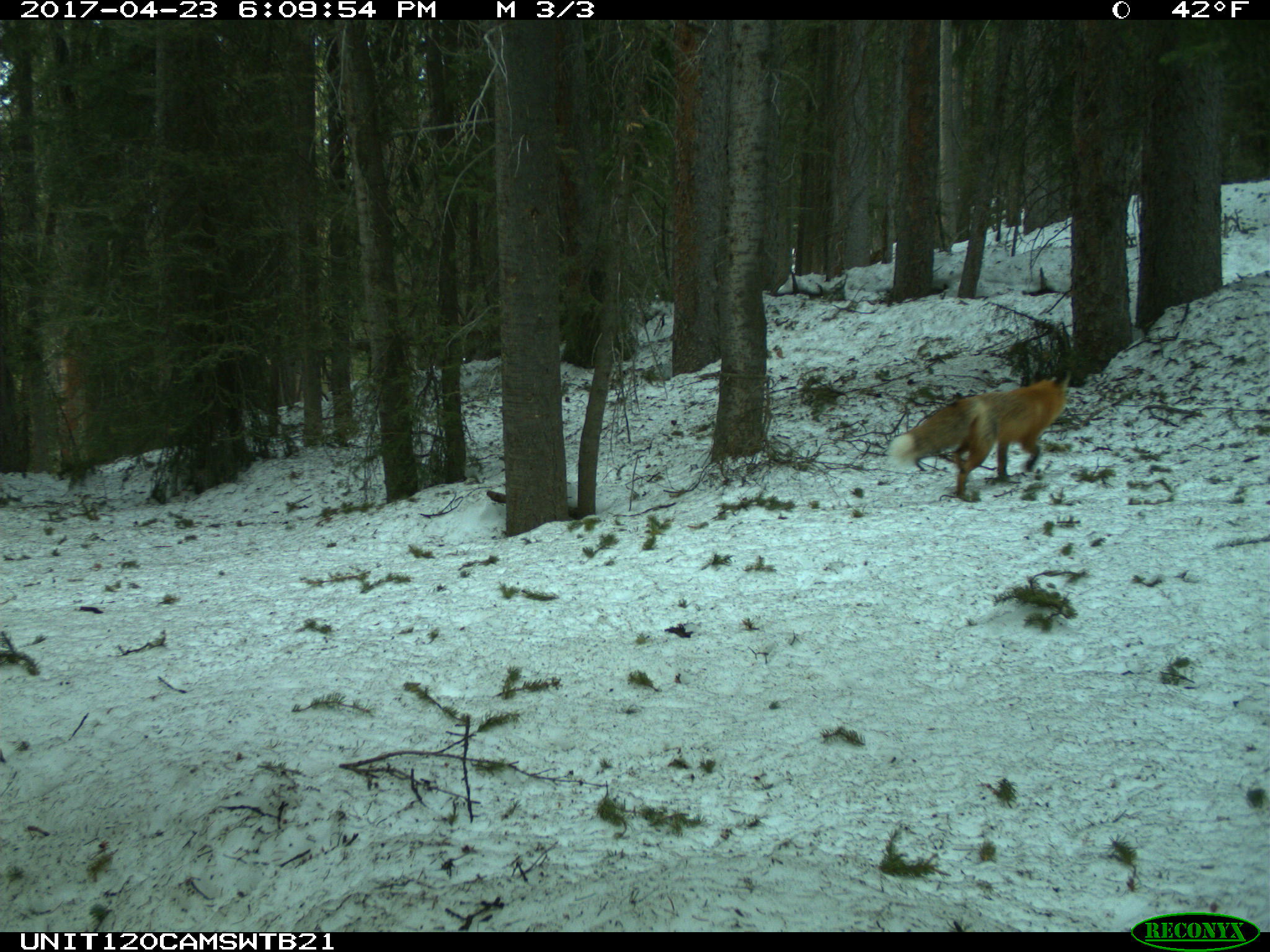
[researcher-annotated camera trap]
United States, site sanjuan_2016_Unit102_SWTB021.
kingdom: Animalia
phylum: Chordata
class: Mammalia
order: Carnivora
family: Canidae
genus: Vulpes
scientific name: Vulpes vulpes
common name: red fox